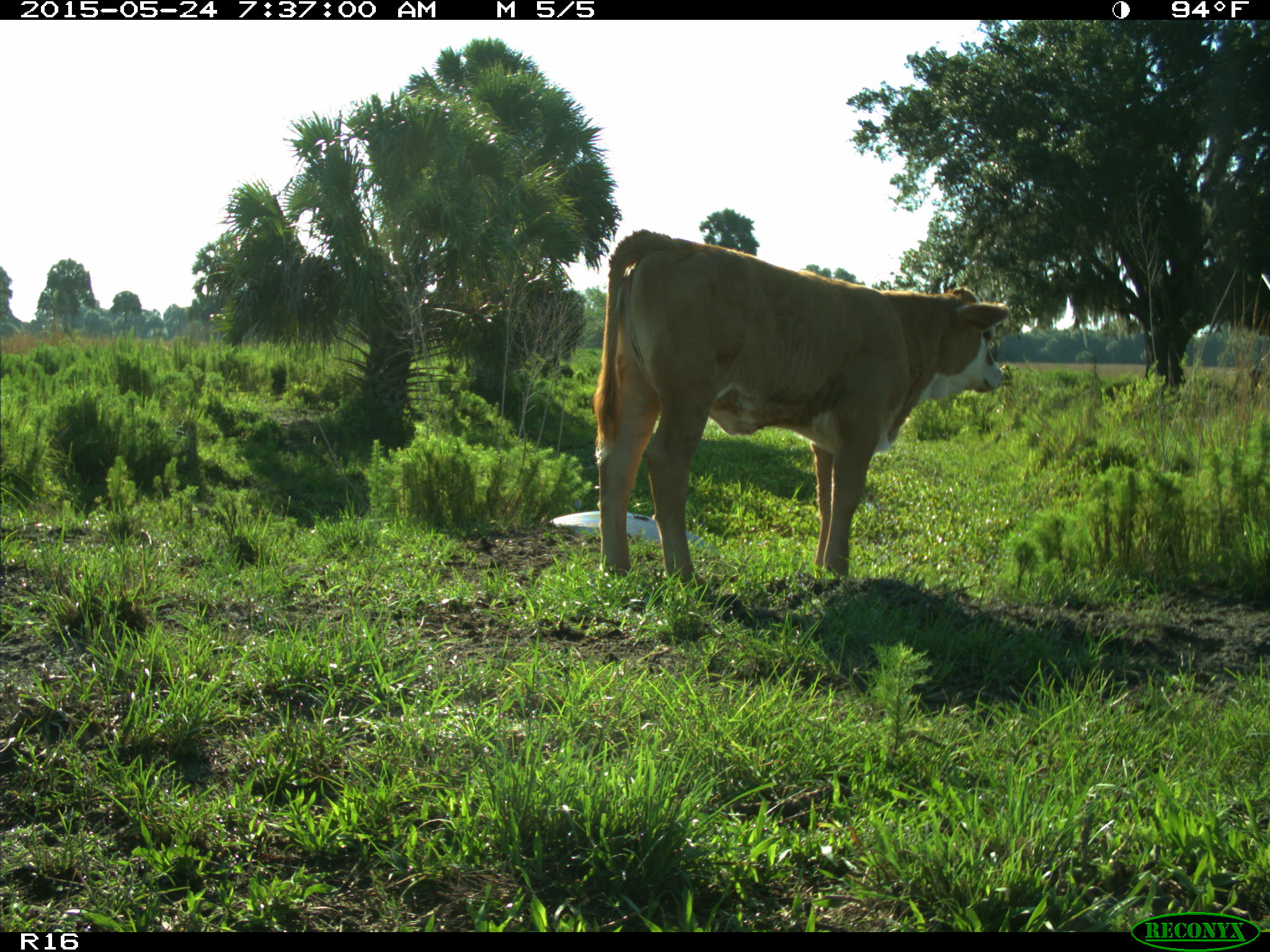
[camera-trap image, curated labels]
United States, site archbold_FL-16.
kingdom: Animalia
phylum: Chordata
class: Mammalia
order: Artiodactyla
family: Bovidae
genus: Bos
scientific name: Bos taurus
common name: domestic cow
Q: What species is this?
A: Bos taurus (domestic cow).